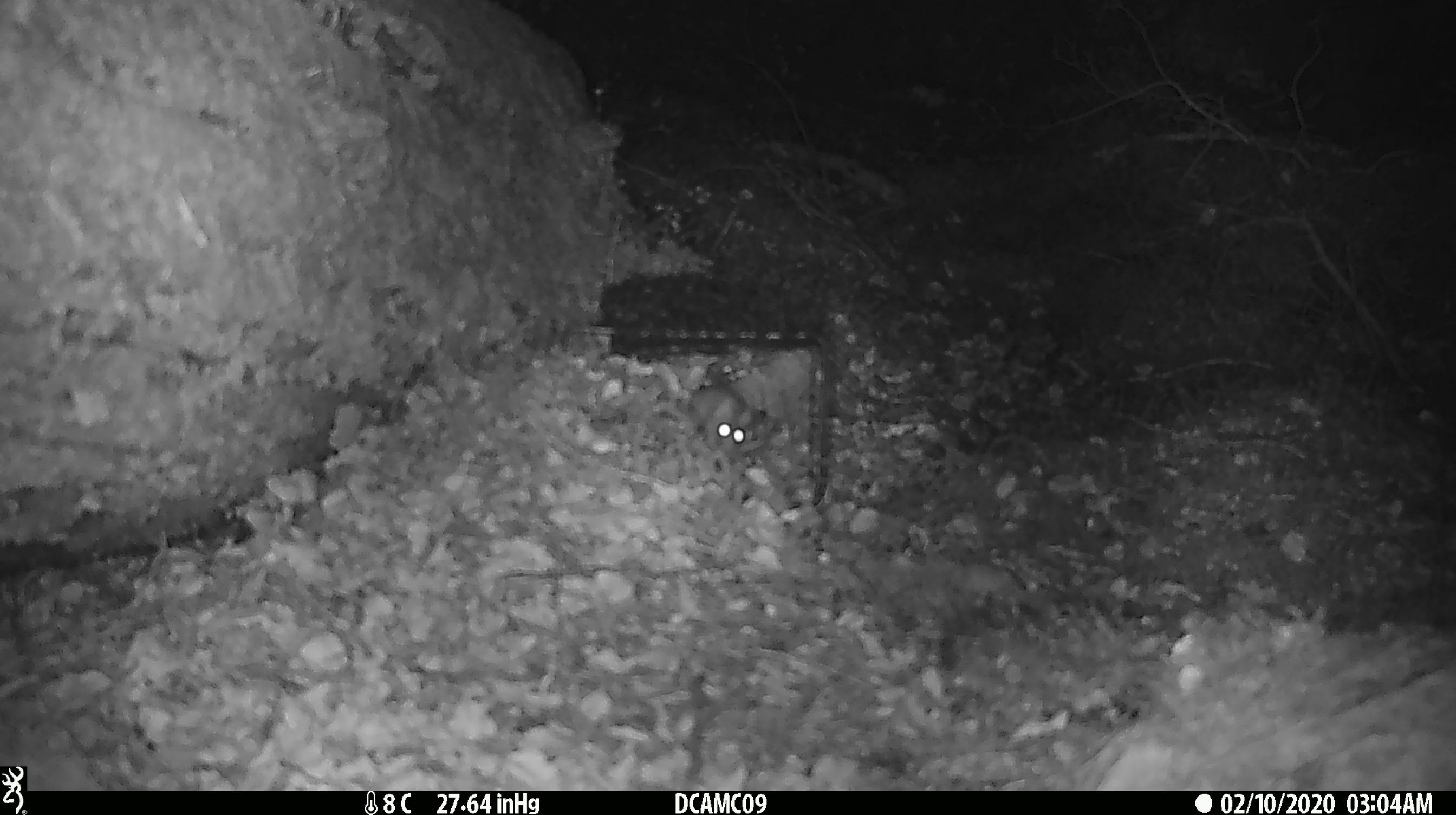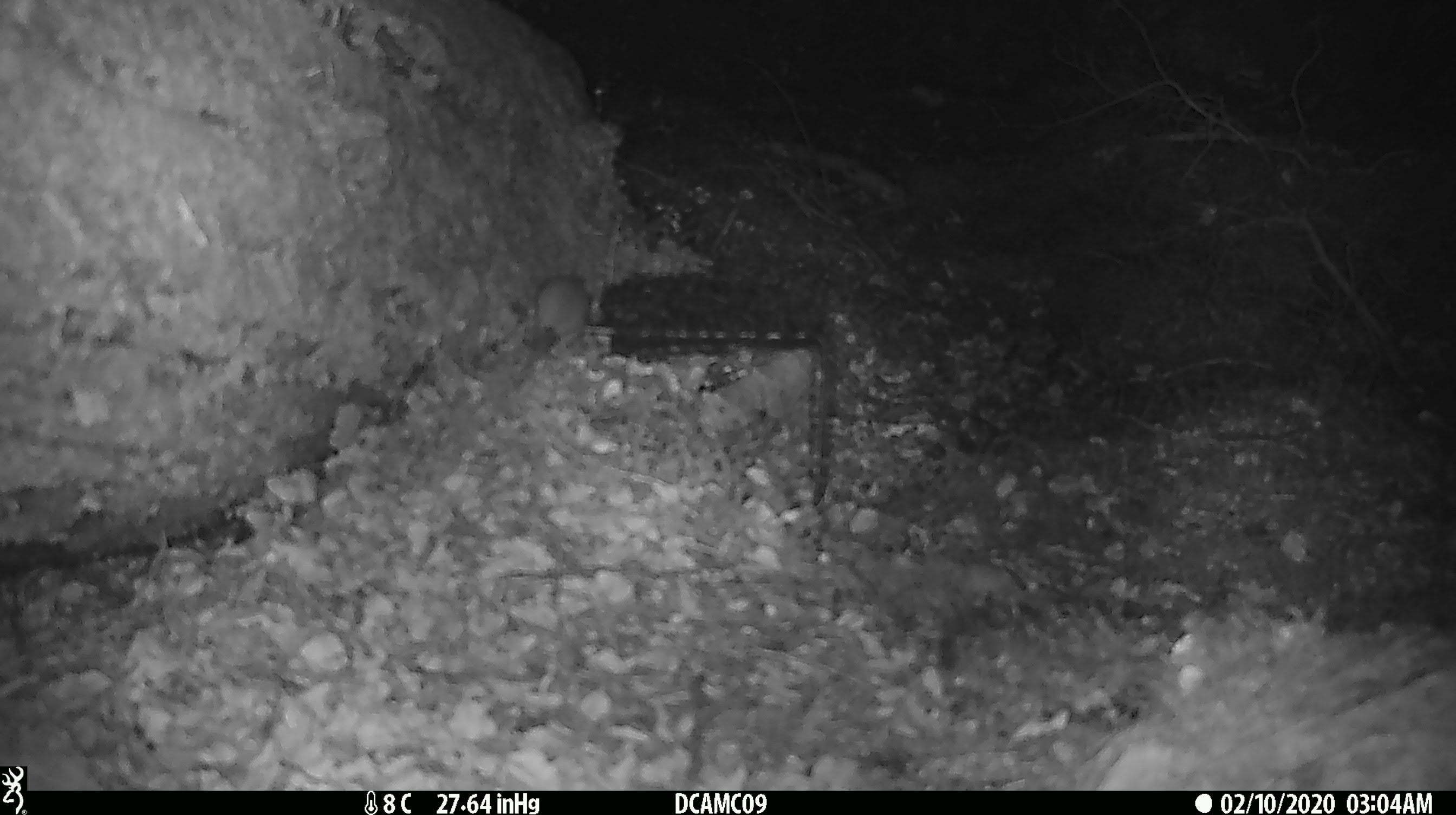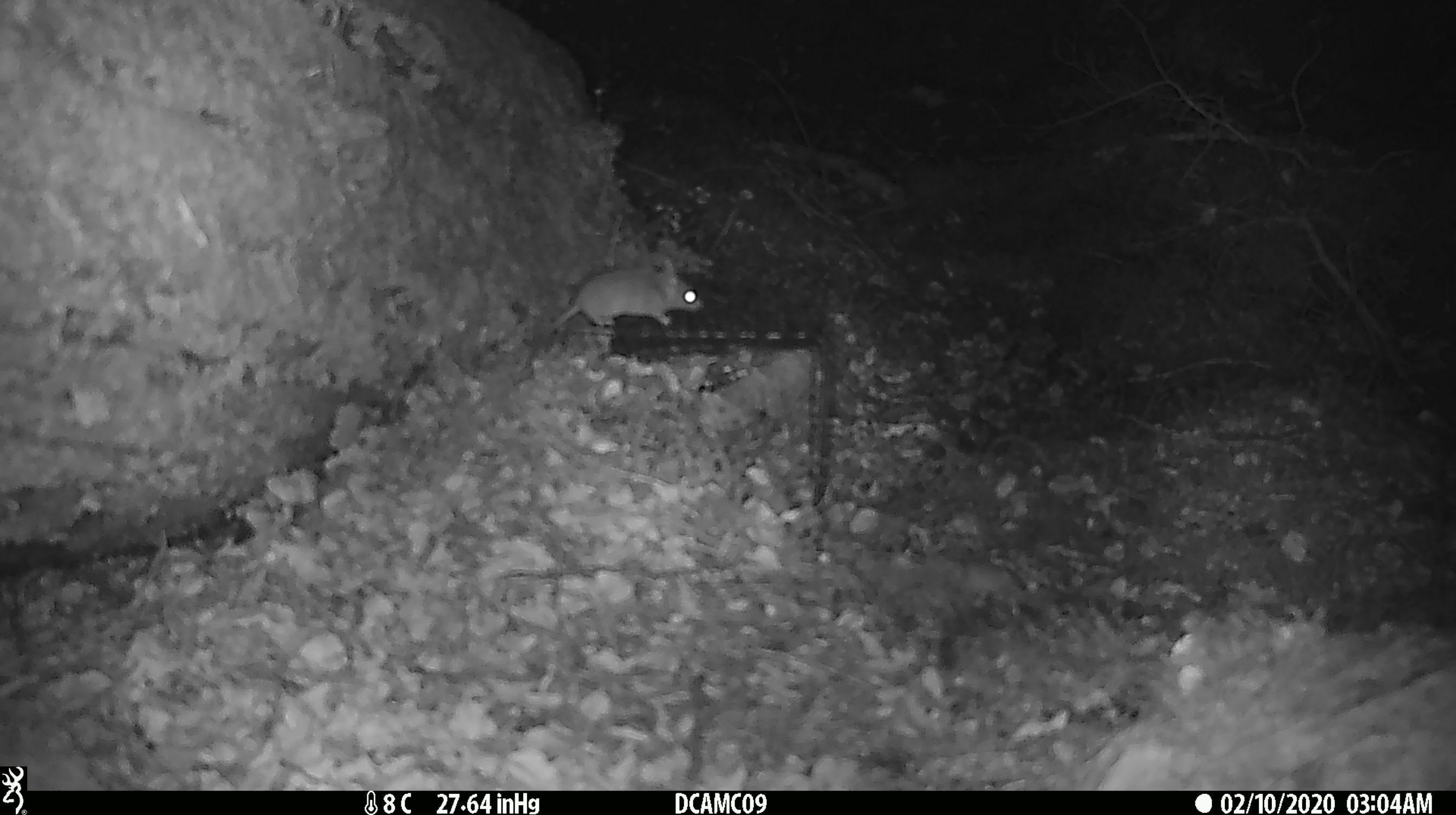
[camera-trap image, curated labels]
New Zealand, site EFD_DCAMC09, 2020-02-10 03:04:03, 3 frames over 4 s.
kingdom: Animalia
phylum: Chordata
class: Mammalia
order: Rodentia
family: Muridae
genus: Mus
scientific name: Mus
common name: mouse